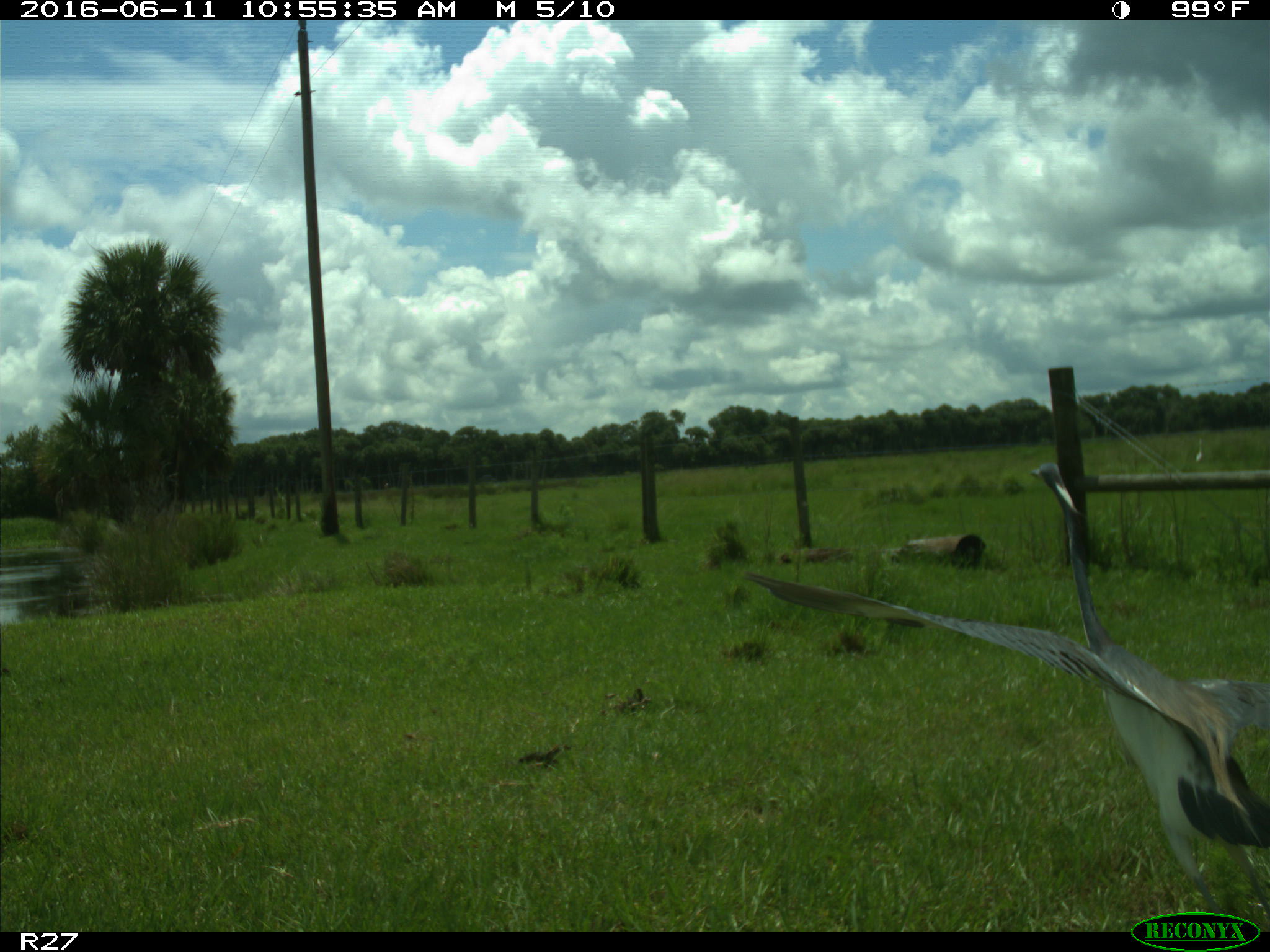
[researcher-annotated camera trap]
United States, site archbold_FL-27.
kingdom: Animalia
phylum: Chordata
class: Aves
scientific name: Aves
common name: birds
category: unidentified bird